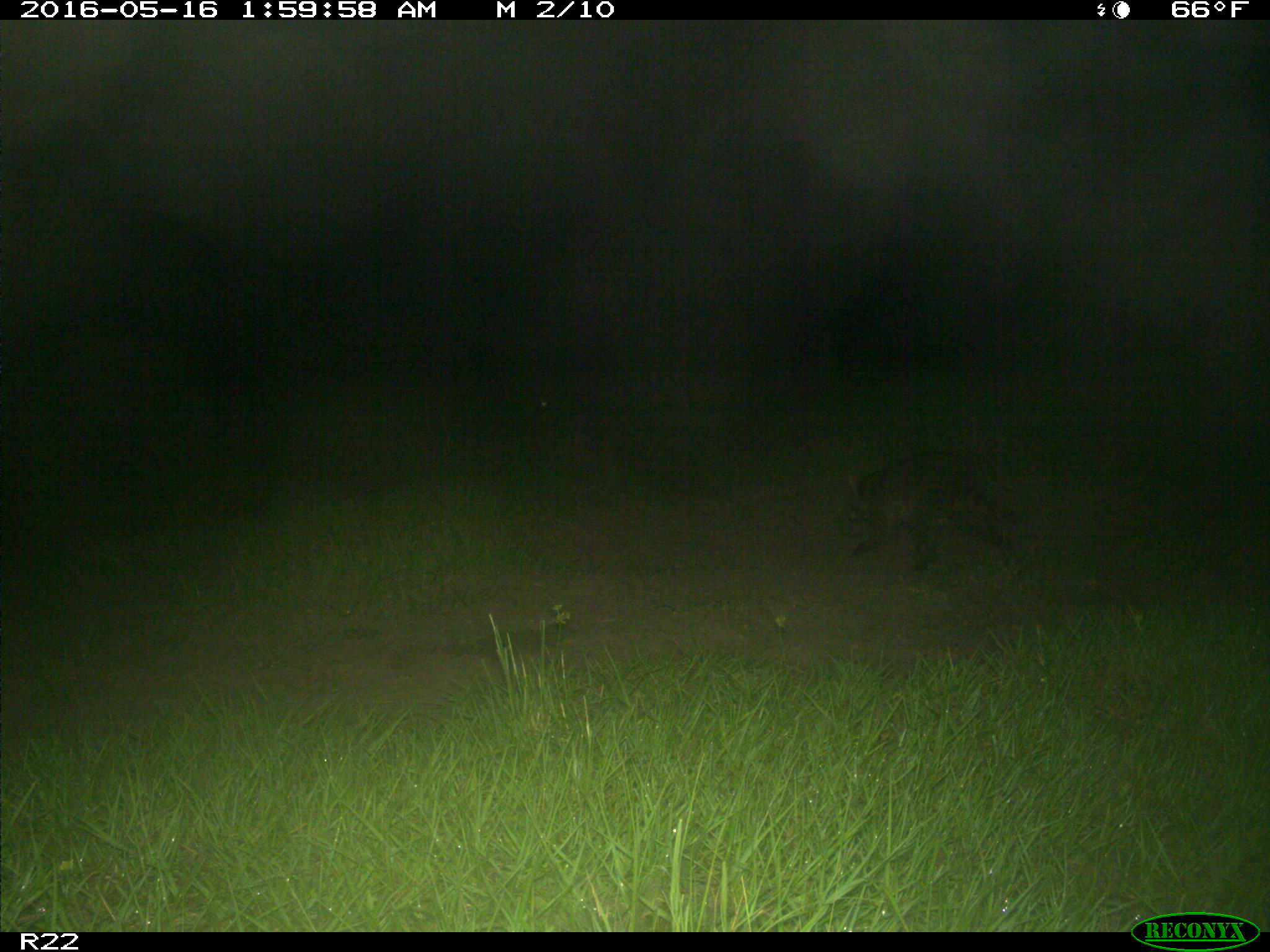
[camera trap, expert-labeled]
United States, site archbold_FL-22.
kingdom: Animalia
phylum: Chordata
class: Mammalia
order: Carnivora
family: Procyonidae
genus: Procyon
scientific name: Procyon lotor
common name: common raccoon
Procyon lotor (common raccoon).